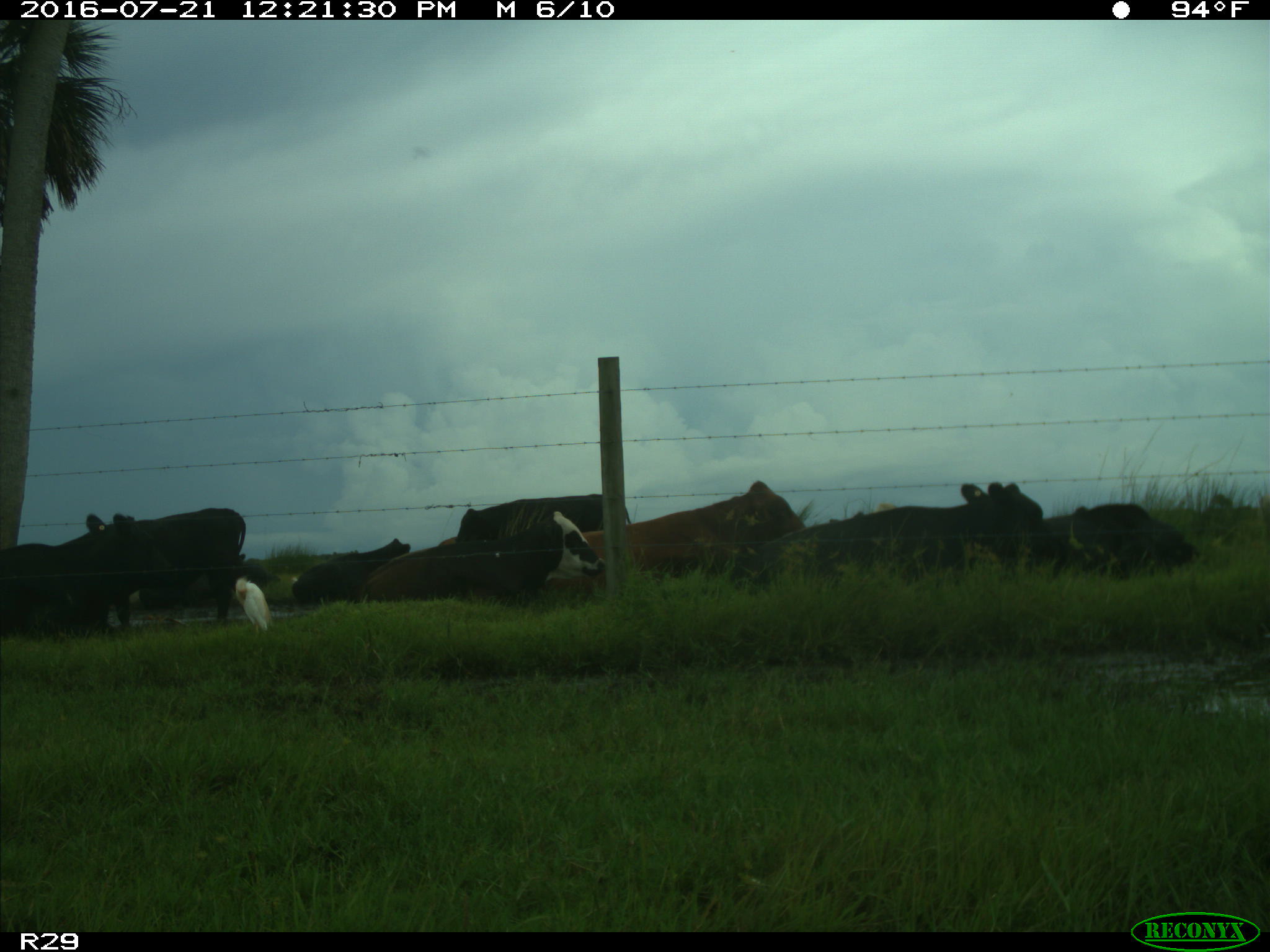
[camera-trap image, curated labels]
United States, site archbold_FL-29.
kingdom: Animalia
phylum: Chordata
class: Mammalia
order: Artiodactyla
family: Bovidae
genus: Bos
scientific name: Bos taurus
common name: domestic cow